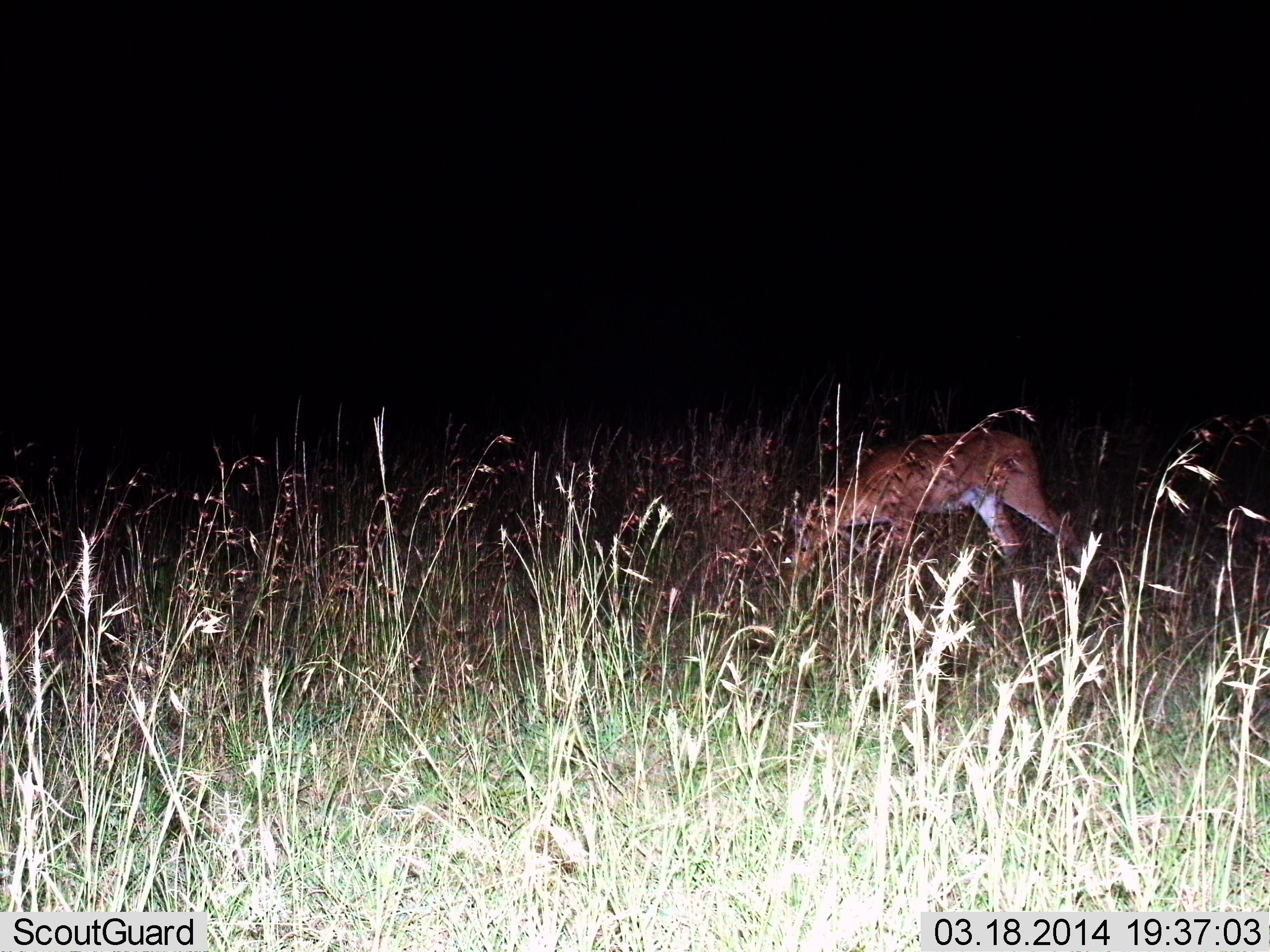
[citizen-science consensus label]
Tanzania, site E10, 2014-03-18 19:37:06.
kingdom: Animalia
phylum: Chordata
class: Mammalia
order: Artiodactyla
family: Bovidae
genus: Redunca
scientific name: Redunca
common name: reedbuck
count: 1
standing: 17%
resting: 0%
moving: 0%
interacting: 0%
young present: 0%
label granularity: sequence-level